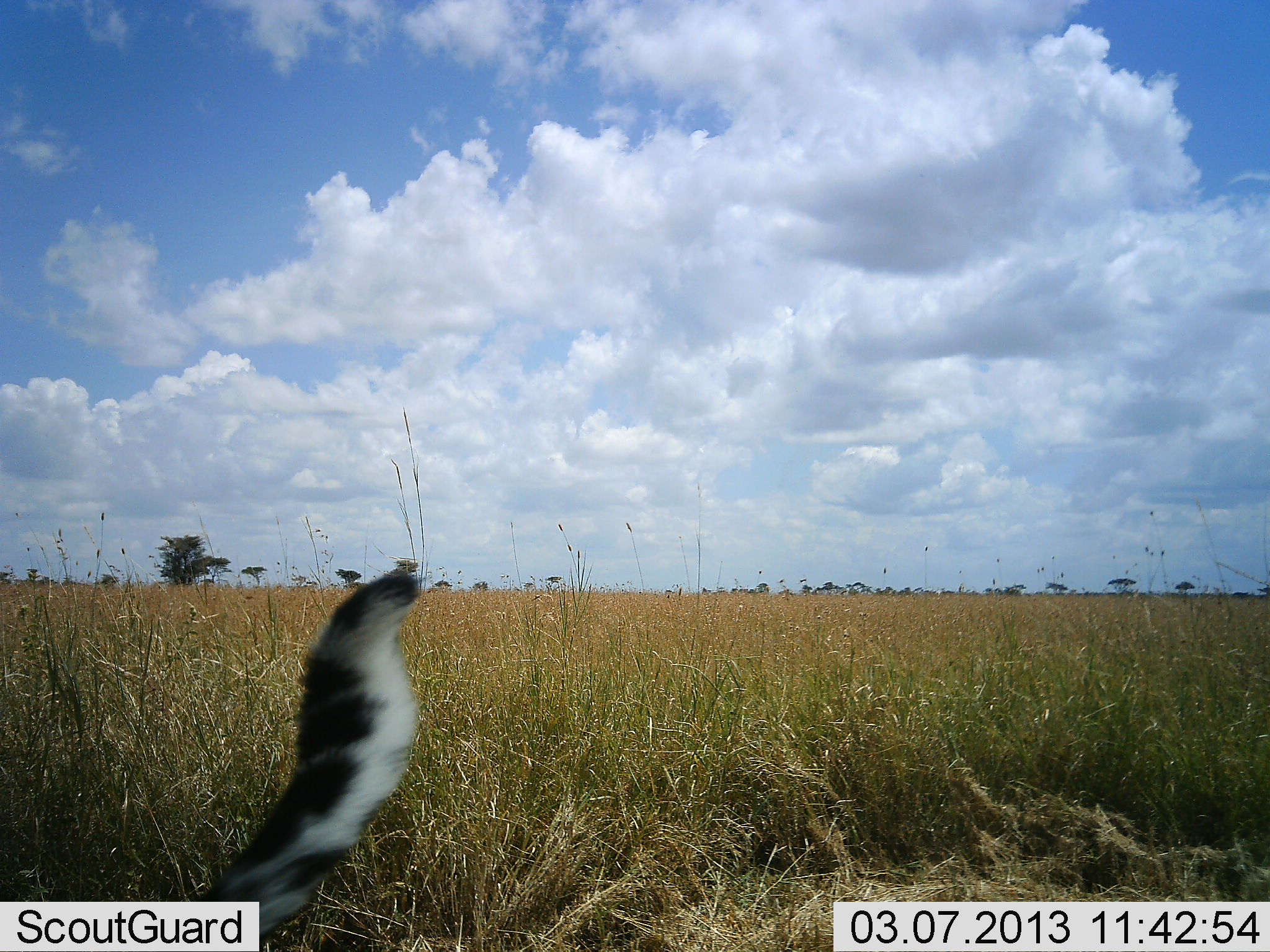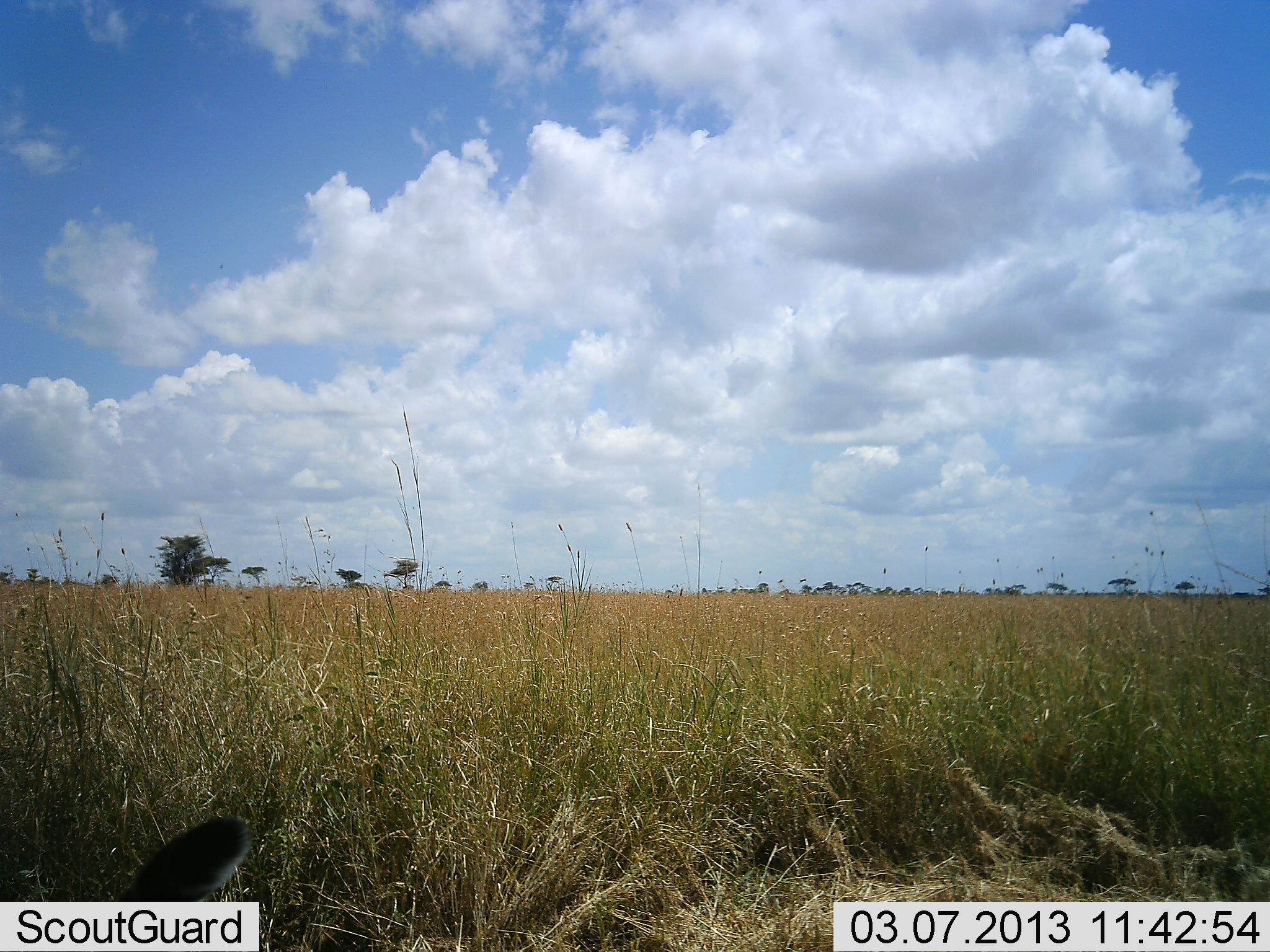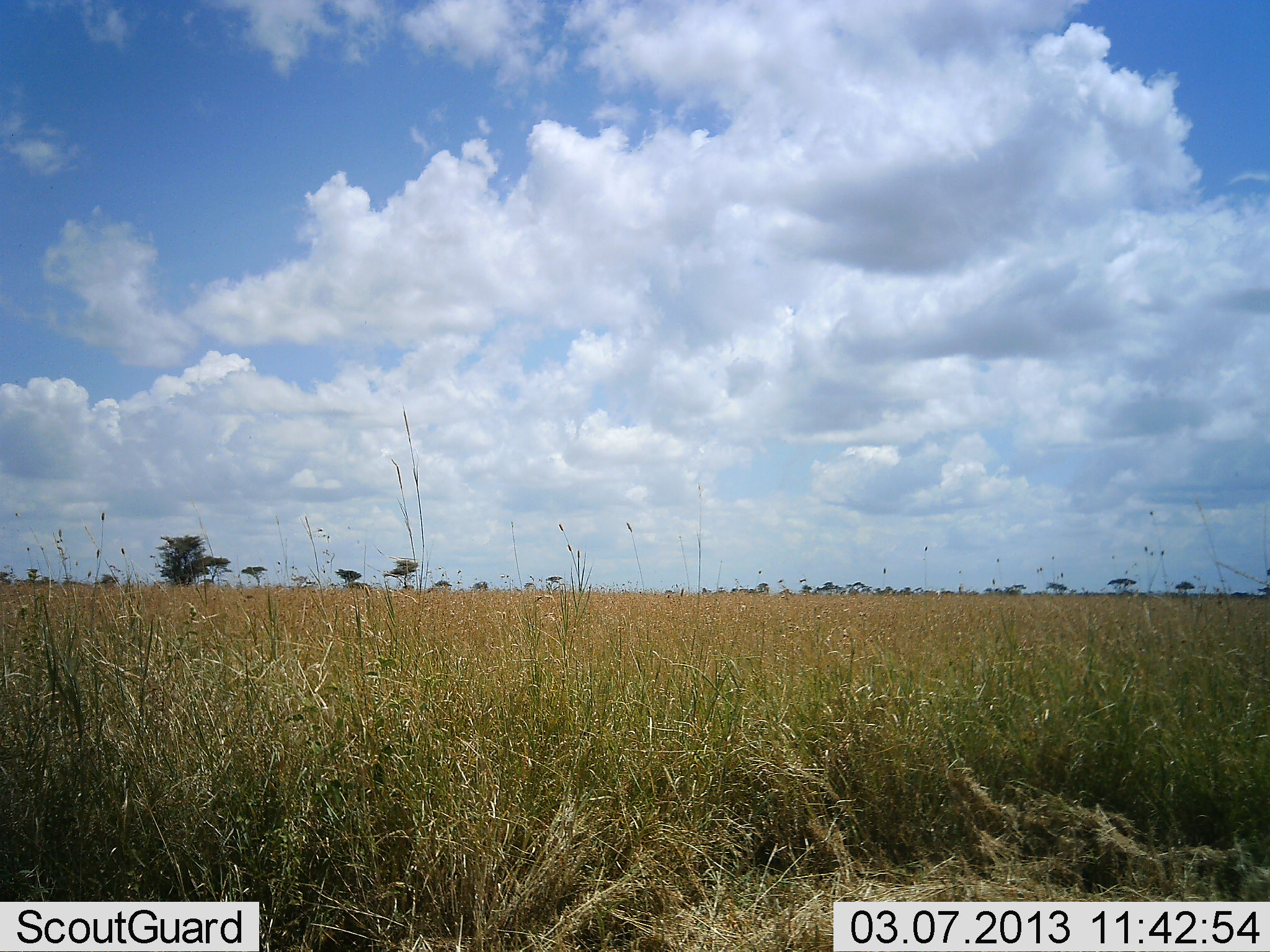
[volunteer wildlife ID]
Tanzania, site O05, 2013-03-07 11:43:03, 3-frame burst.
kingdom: Animalia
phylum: Chordata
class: Mammalia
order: Carnivora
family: Felidae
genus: Panthera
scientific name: Panthera pardus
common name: leopard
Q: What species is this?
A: Leopard (Panthera pardus).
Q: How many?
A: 1.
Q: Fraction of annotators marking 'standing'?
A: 29%.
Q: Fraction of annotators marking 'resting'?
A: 14%.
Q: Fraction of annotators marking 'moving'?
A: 57%.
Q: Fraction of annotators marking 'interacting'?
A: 0%.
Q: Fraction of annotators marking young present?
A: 0%.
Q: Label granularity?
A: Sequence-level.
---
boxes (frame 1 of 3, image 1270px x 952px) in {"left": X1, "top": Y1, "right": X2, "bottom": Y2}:
animal: {"left": 187, "top": 569, "right": 422, "bottom": 952}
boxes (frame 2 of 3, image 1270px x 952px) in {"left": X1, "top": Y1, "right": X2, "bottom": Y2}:
animal: {"left": 115, "top": 816, "right": 256, "bottom": 902}